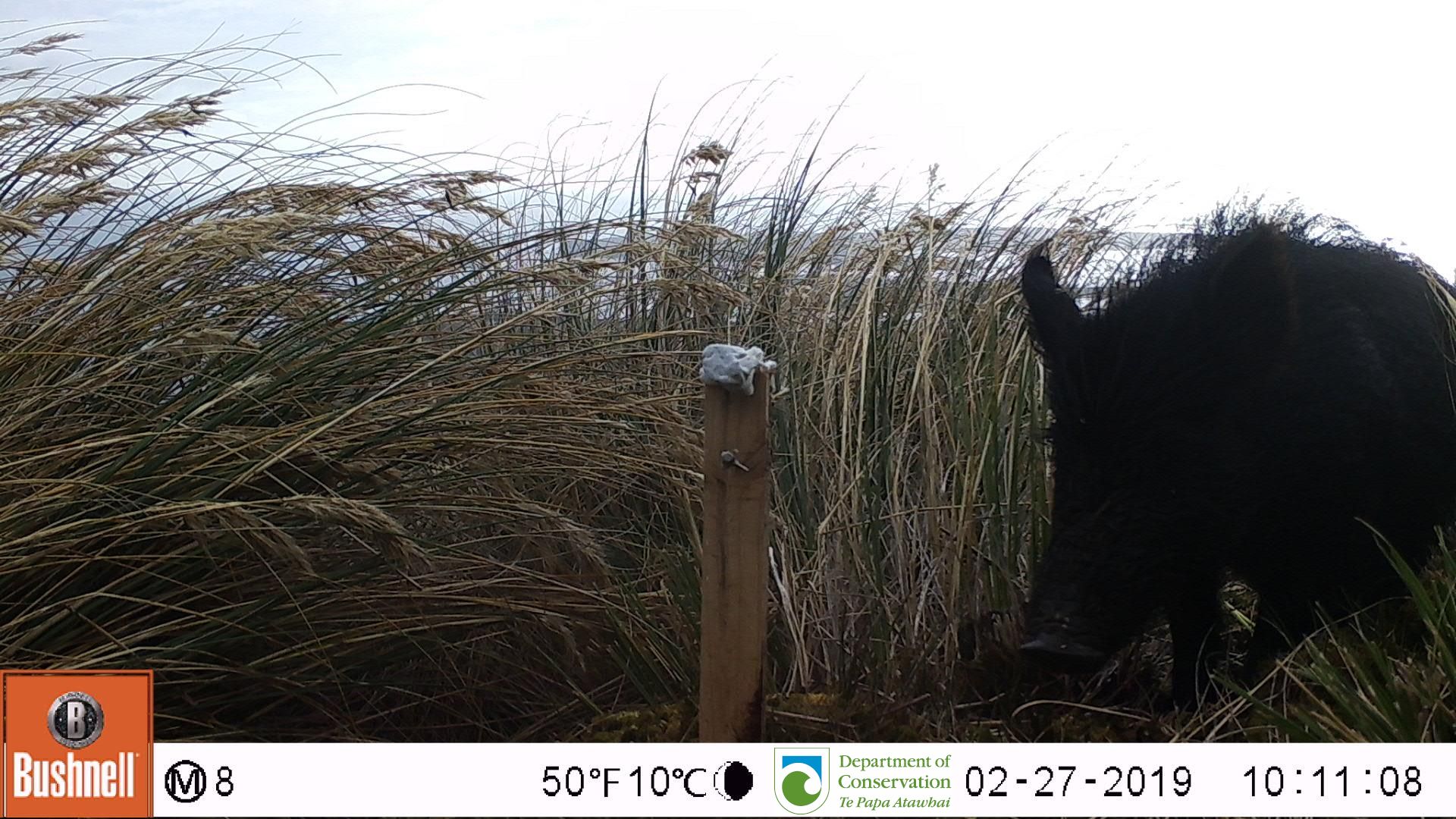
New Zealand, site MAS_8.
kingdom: Animalia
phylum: Chordata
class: Mammalia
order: Artiodactyla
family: Suidae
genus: Sus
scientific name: Sus scrofa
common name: pig